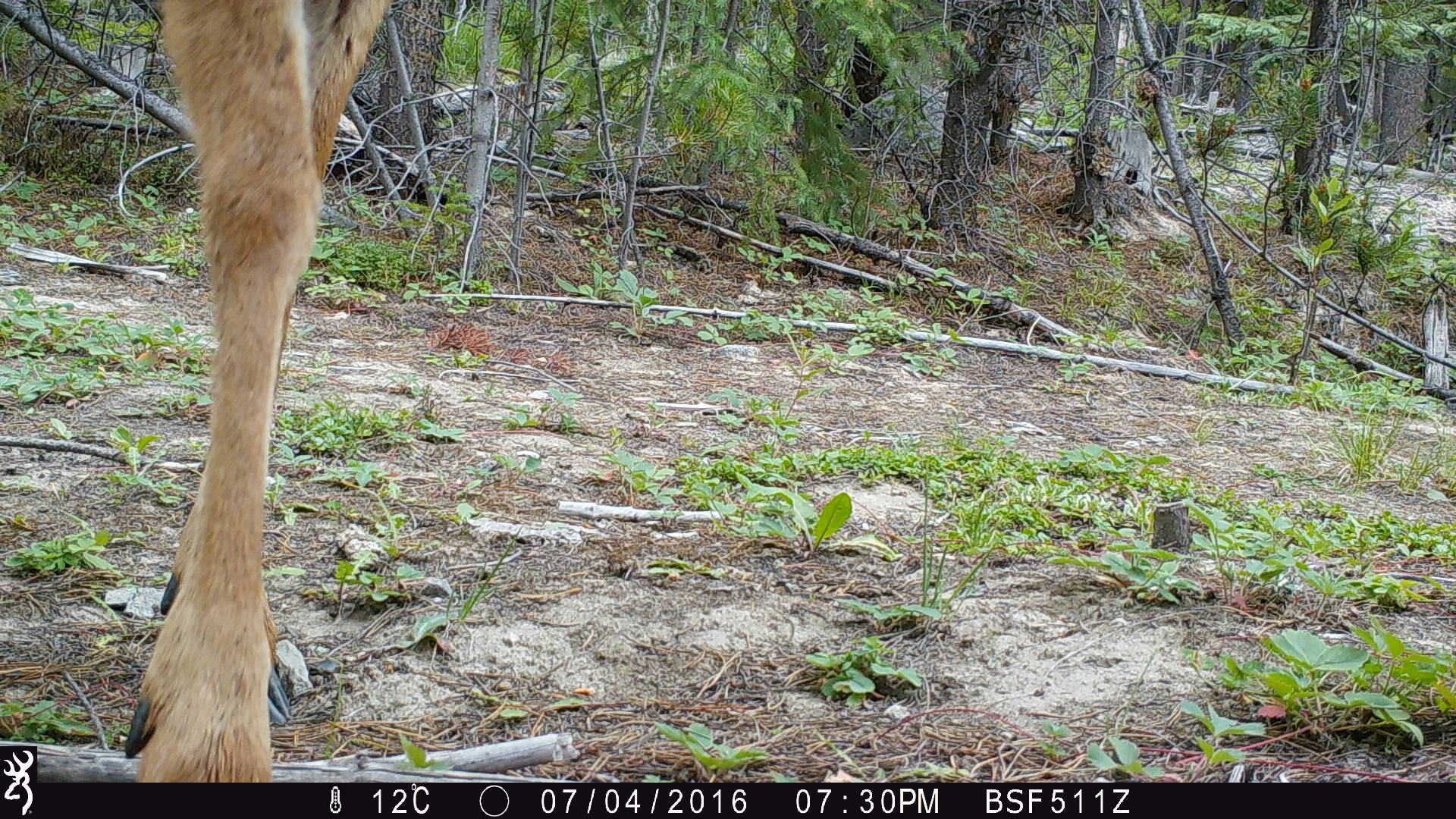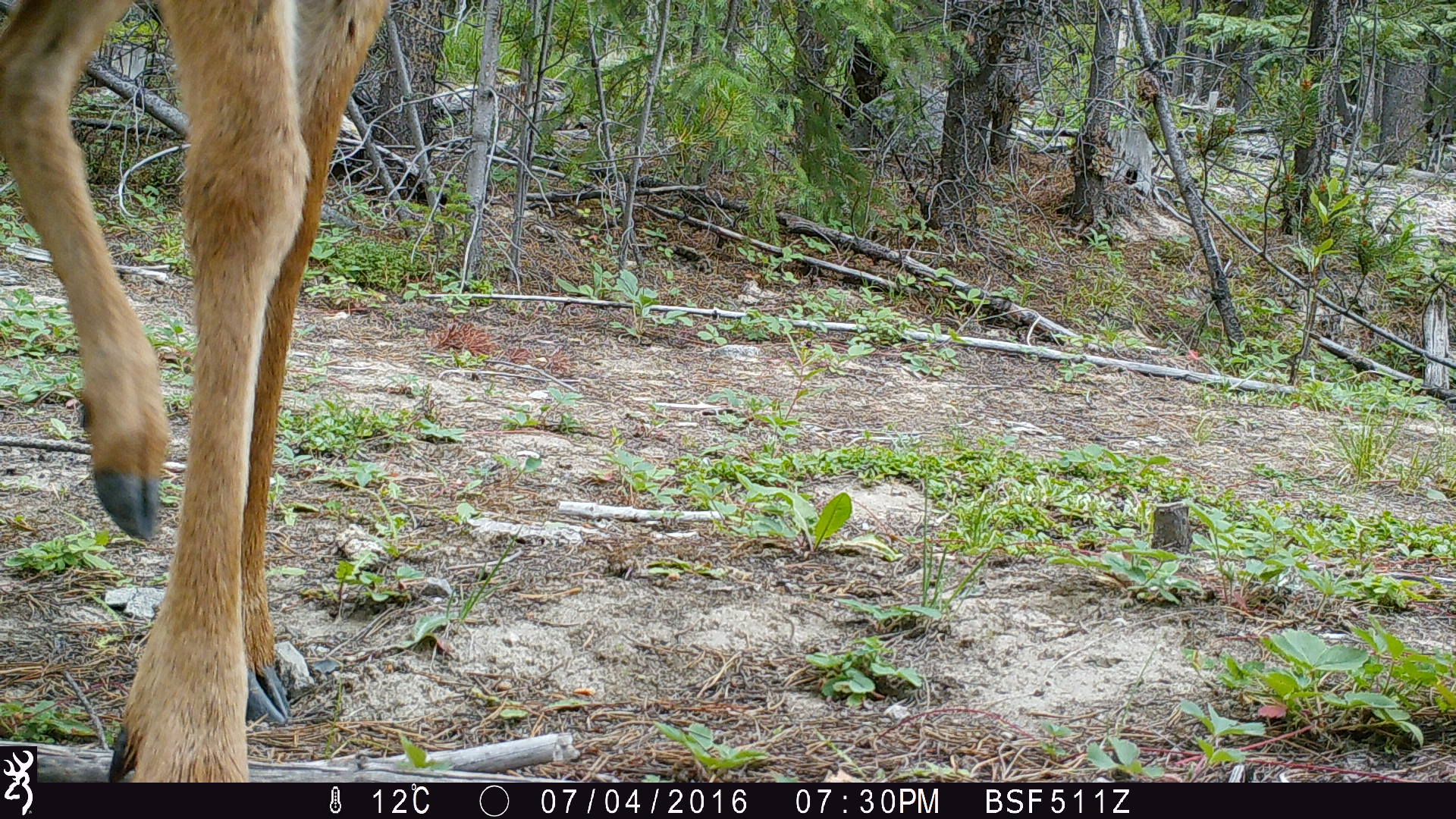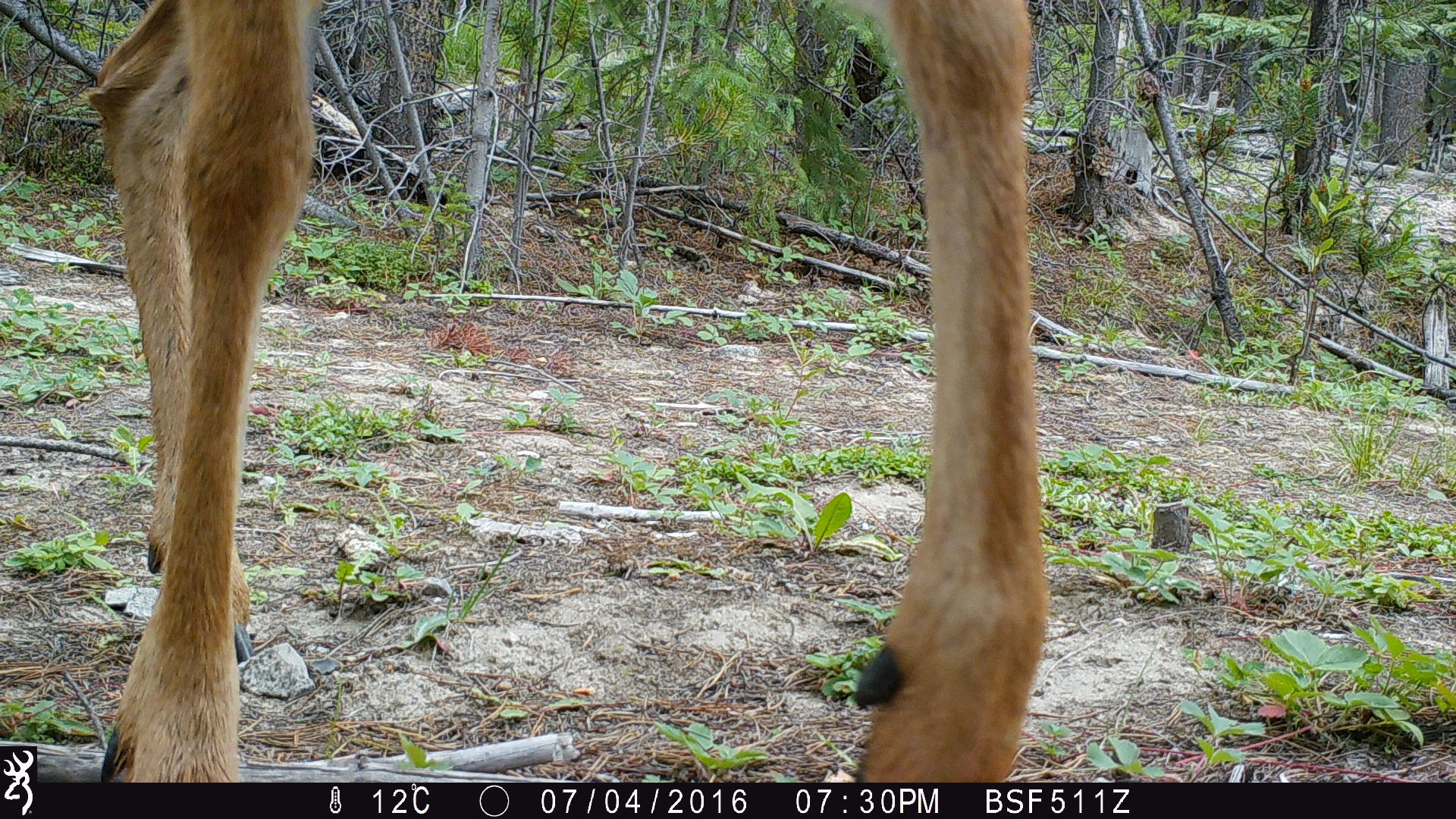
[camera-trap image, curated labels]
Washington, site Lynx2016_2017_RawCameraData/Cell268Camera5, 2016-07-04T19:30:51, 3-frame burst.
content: unidentified animal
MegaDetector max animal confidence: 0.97